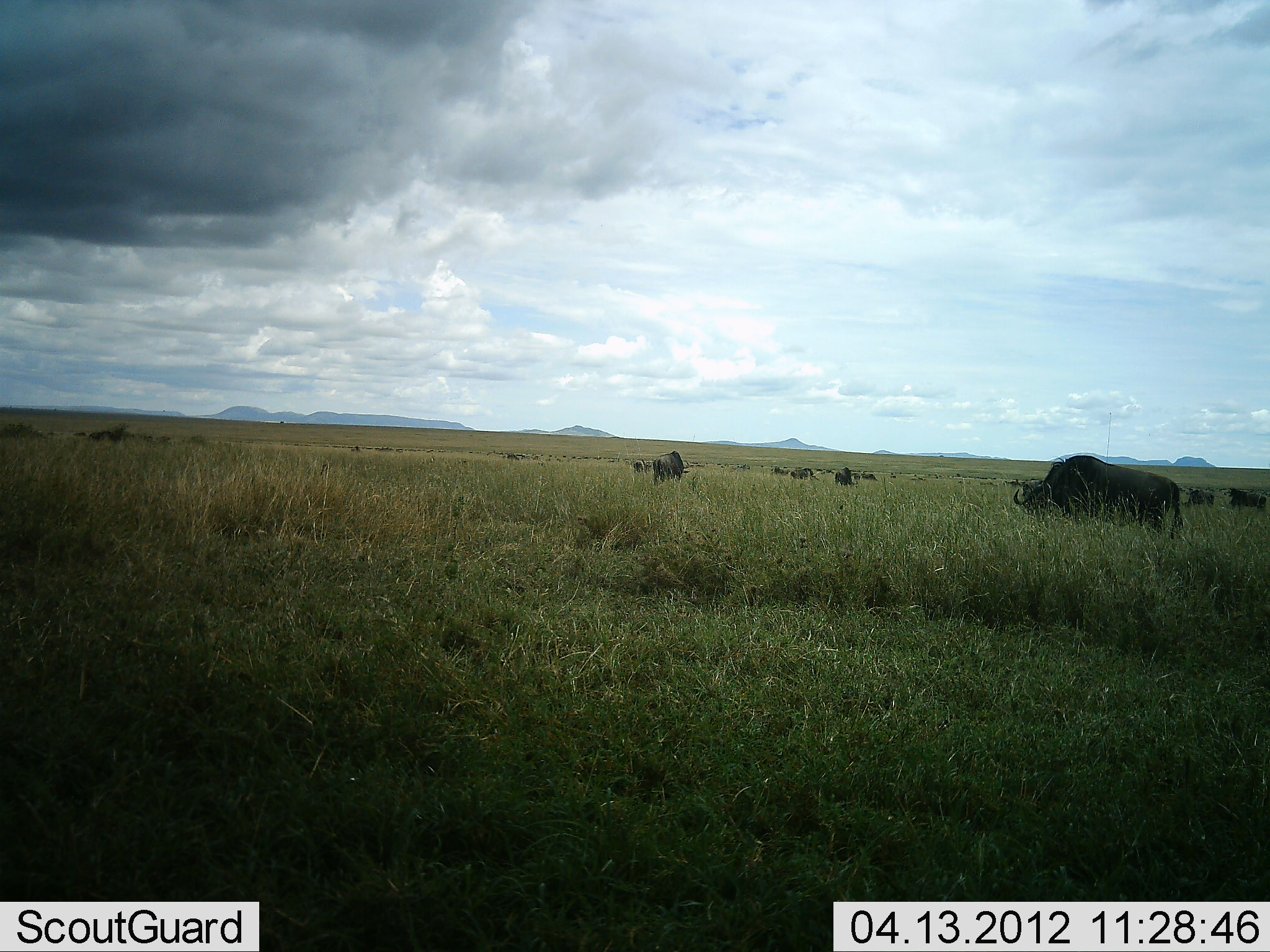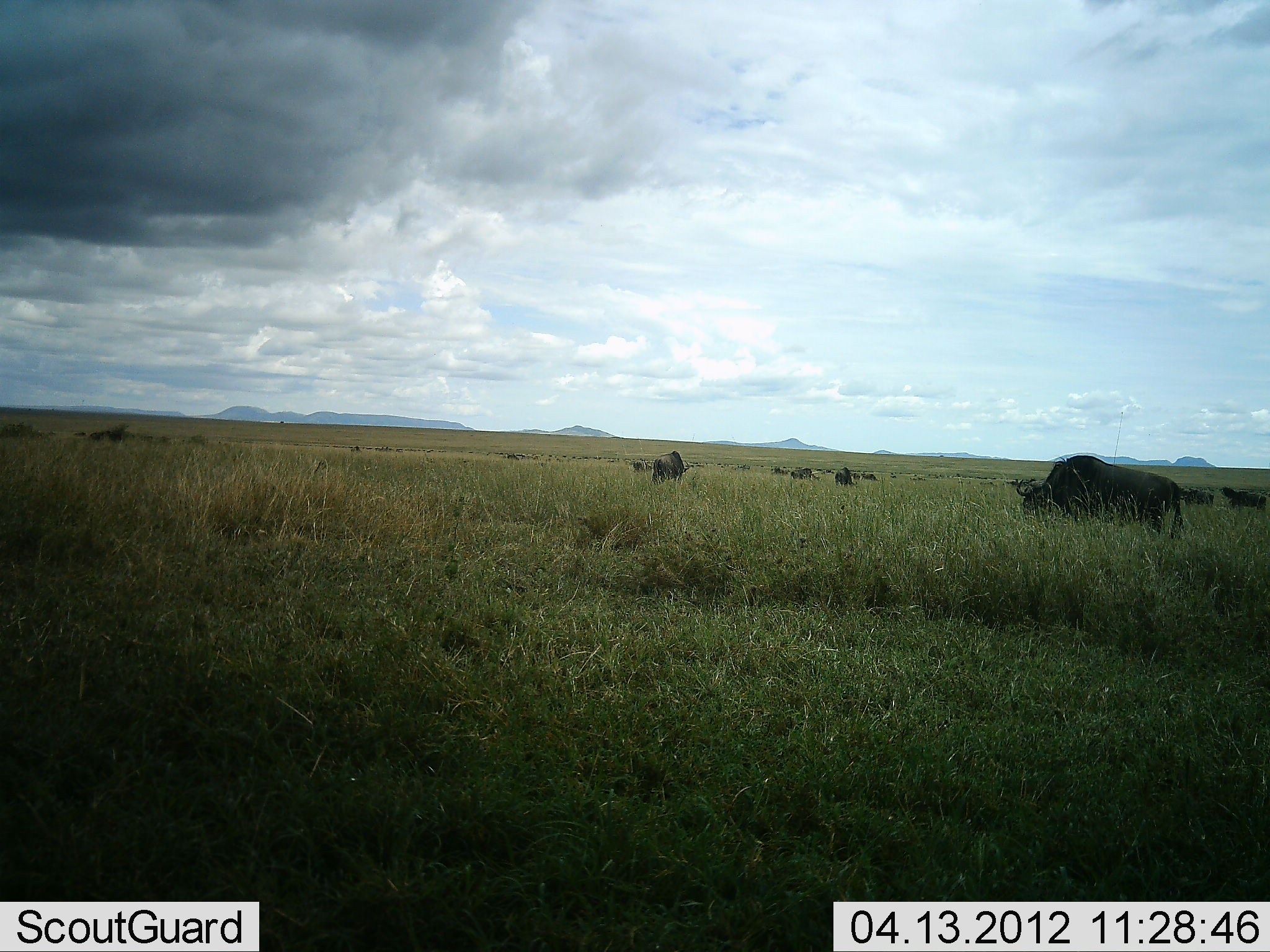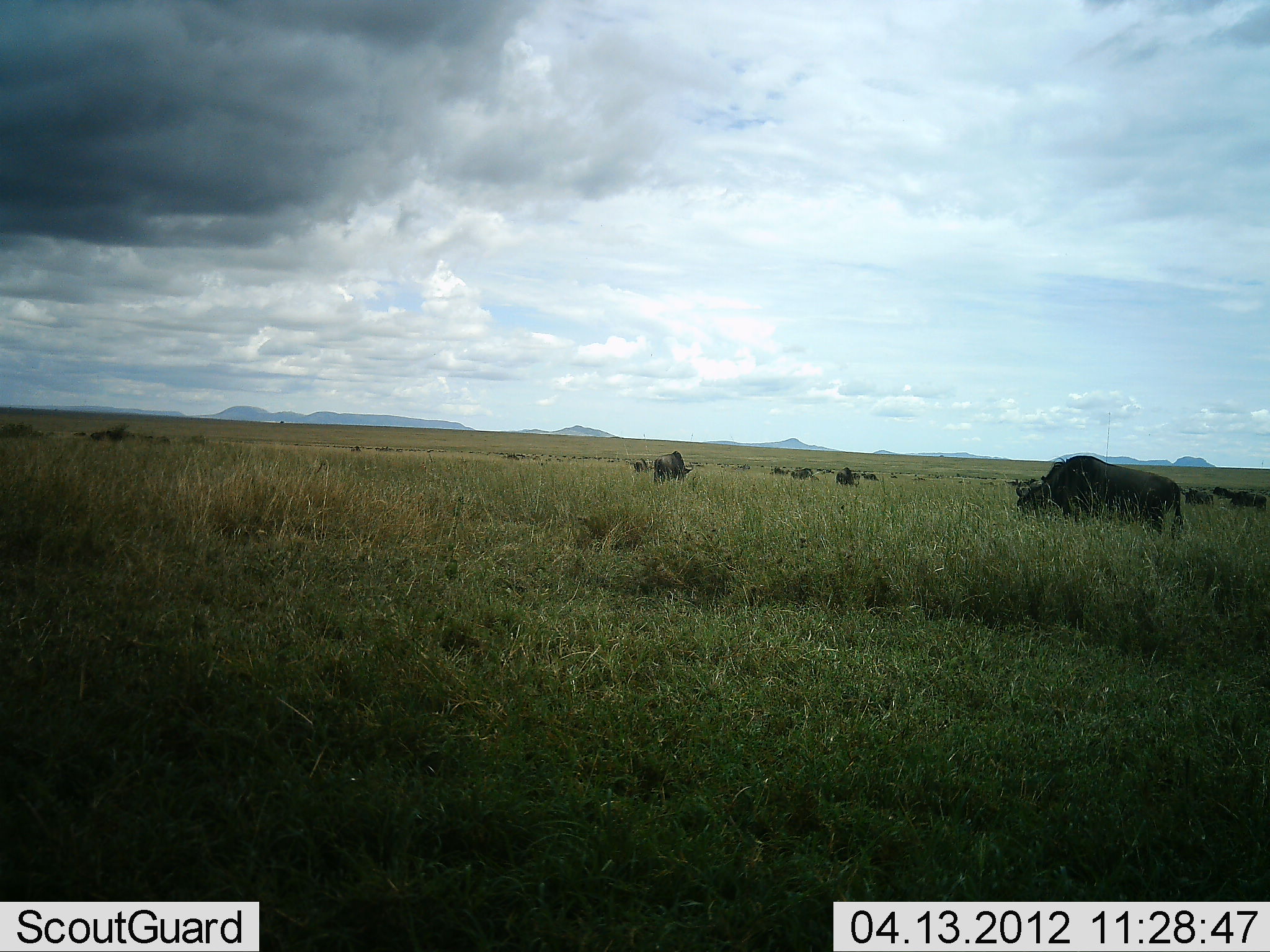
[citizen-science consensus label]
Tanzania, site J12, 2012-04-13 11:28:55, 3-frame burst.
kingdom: Animalia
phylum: Chordata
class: Mammalia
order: Artiodactyla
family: Bovidae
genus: Connochaetes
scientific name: Connochaetes taurinus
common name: blue wildebeest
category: wildebeest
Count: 11-50.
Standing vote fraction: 31%.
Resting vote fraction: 3%.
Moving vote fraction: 28%.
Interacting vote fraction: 3%.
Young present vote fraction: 0%.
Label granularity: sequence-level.